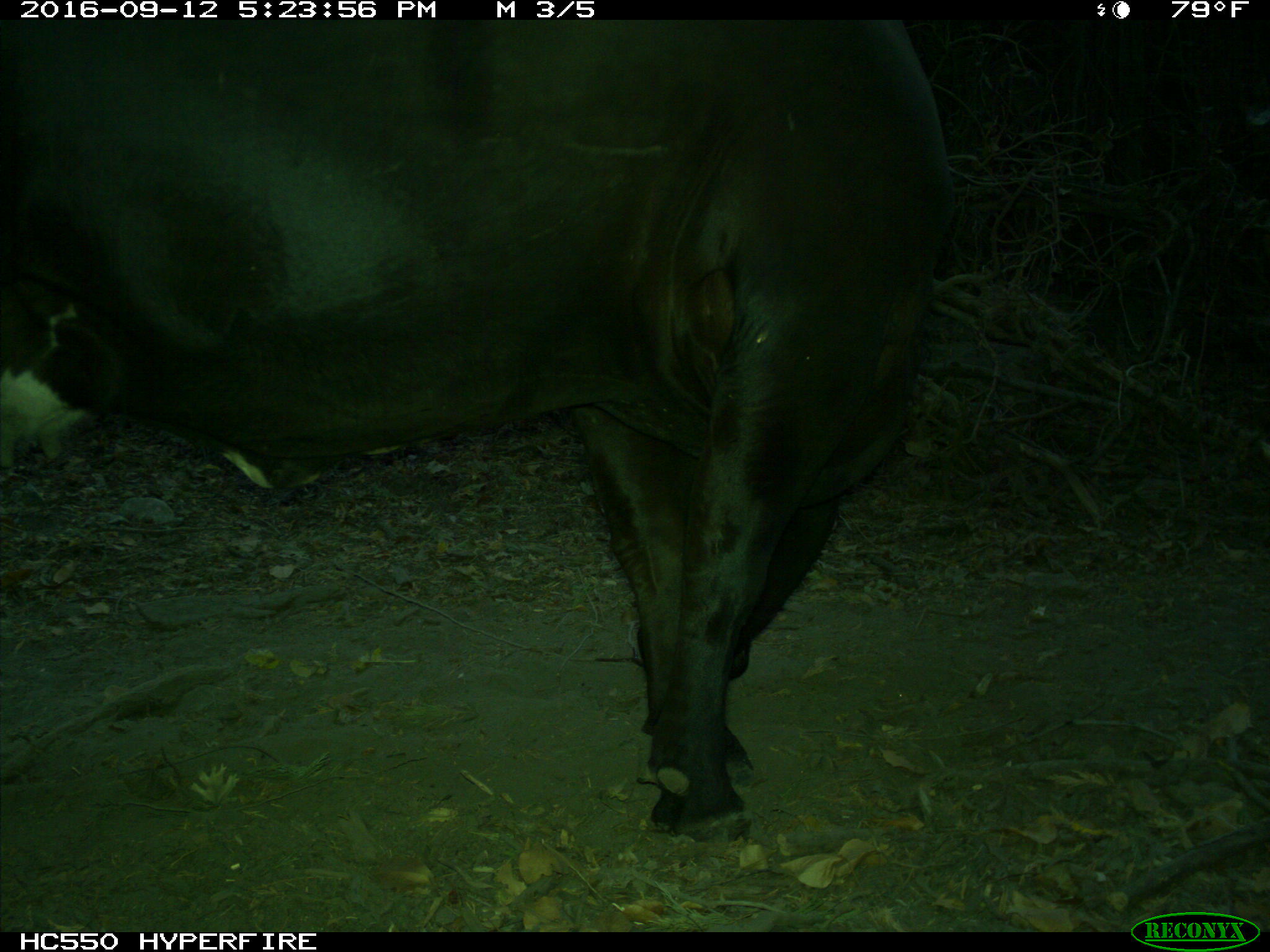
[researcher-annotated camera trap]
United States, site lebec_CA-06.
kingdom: Animalia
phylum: Chordata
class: Mammalia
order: Artiodactyla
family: Bovidae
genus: Bos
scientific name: Bos taurus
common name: domestic cow